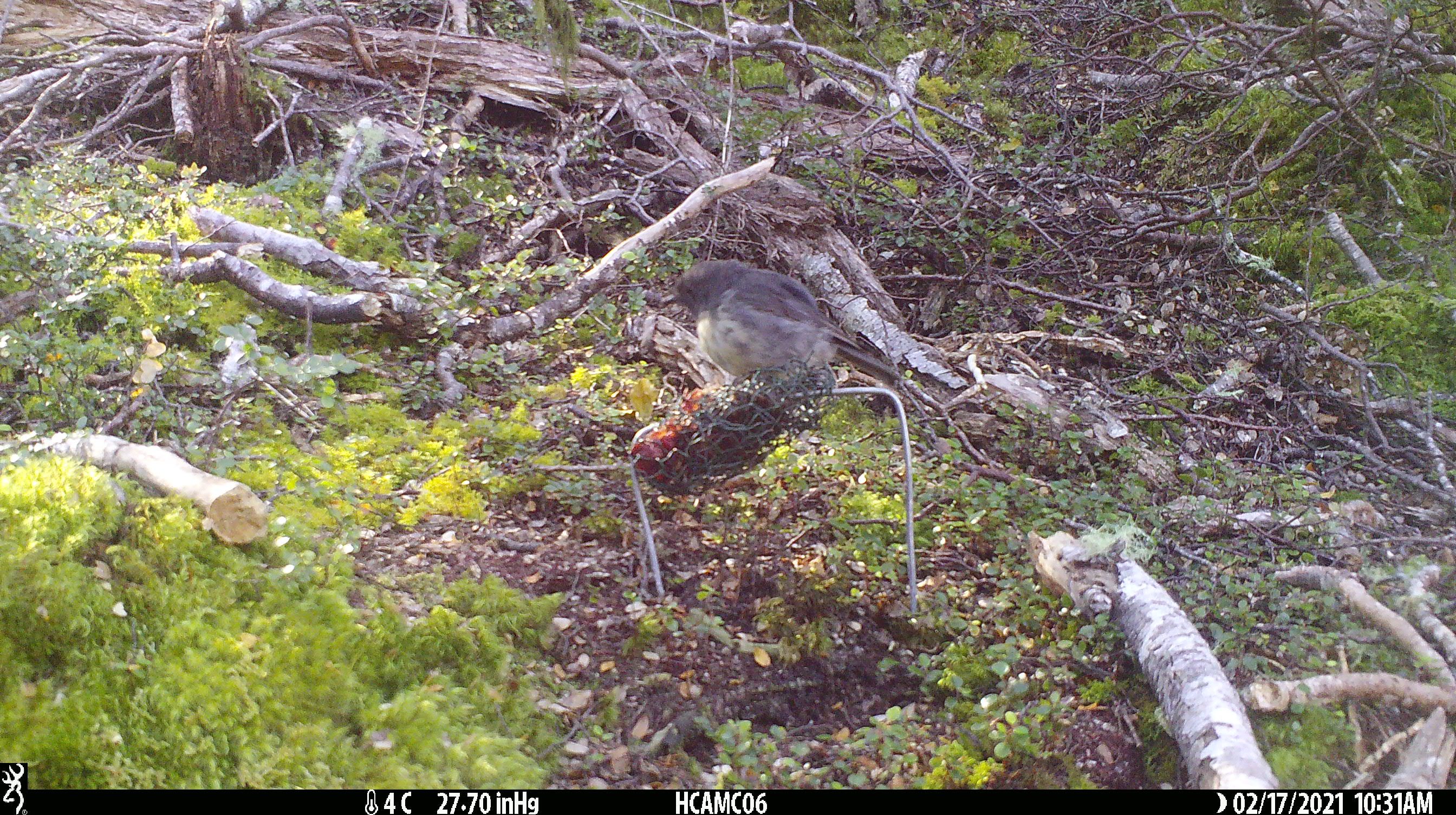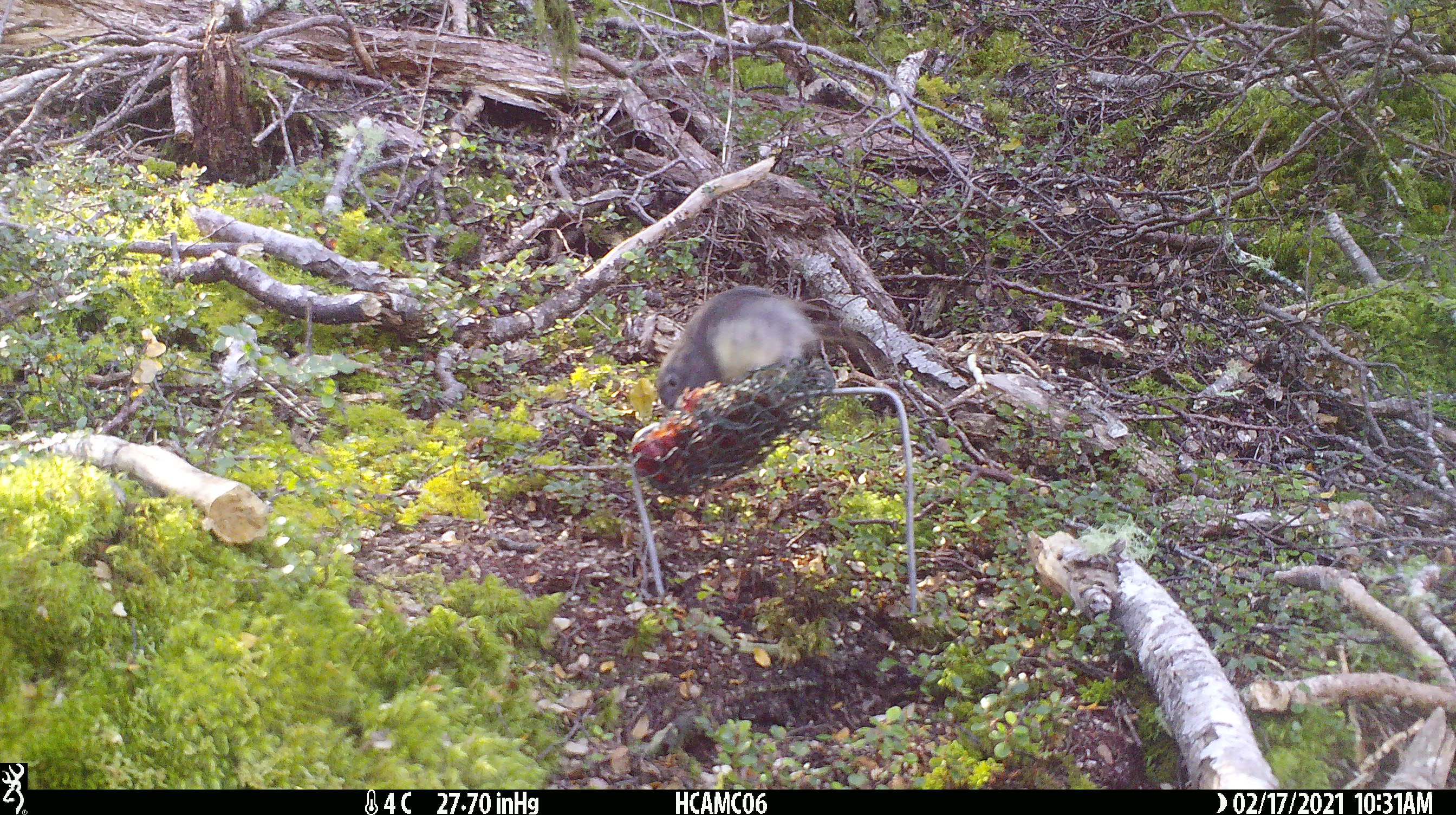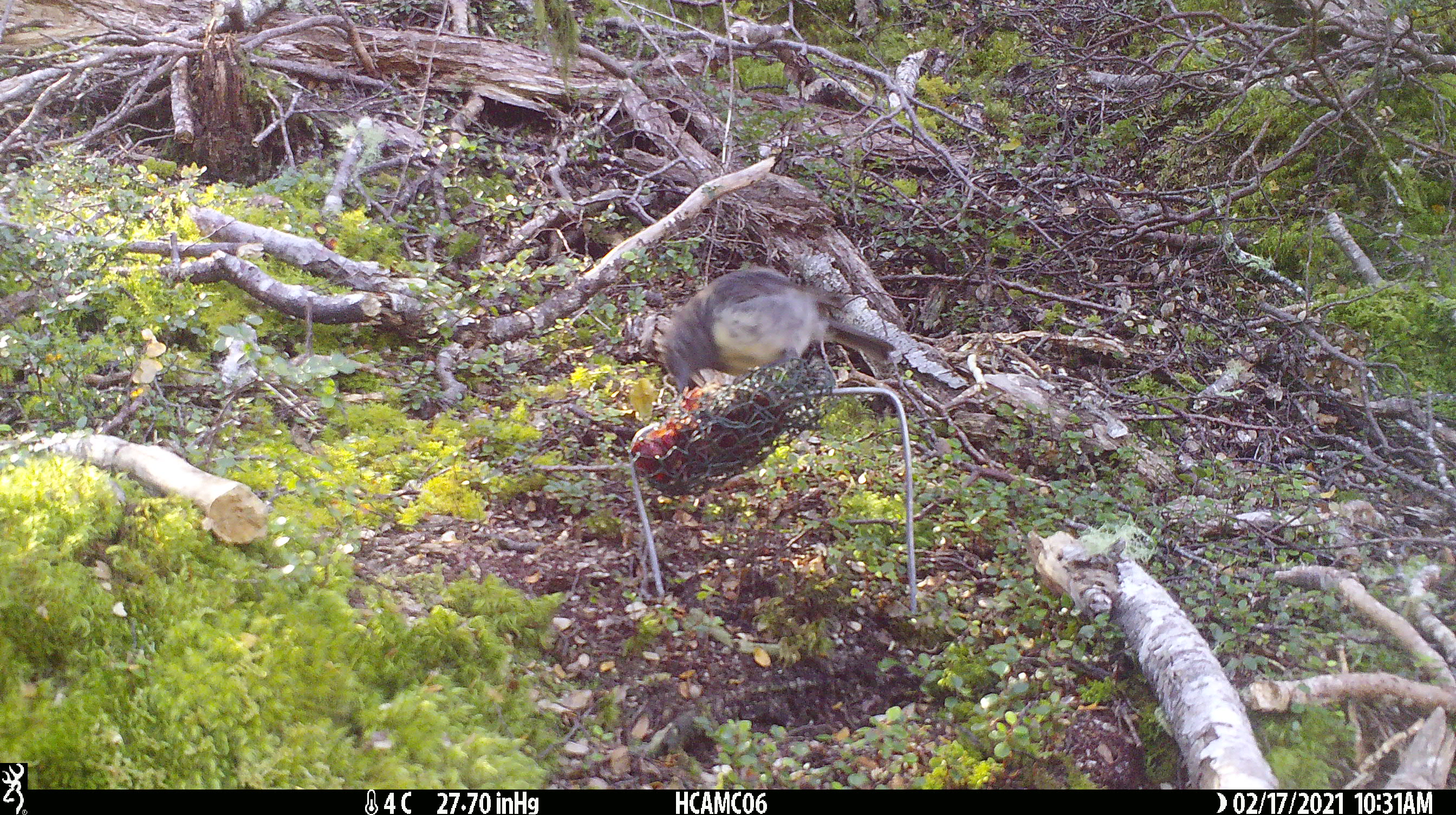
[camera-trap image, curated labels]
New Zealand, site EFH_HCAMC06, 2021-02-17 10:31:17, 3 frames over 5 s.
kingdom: Animalia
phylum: Chordata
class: Aves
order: Passeriformes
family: Petroicidae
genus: Petroica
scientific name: Petroica australis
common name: new zealand robin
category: robin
Robin (new zealand robin) (Petroica australis).